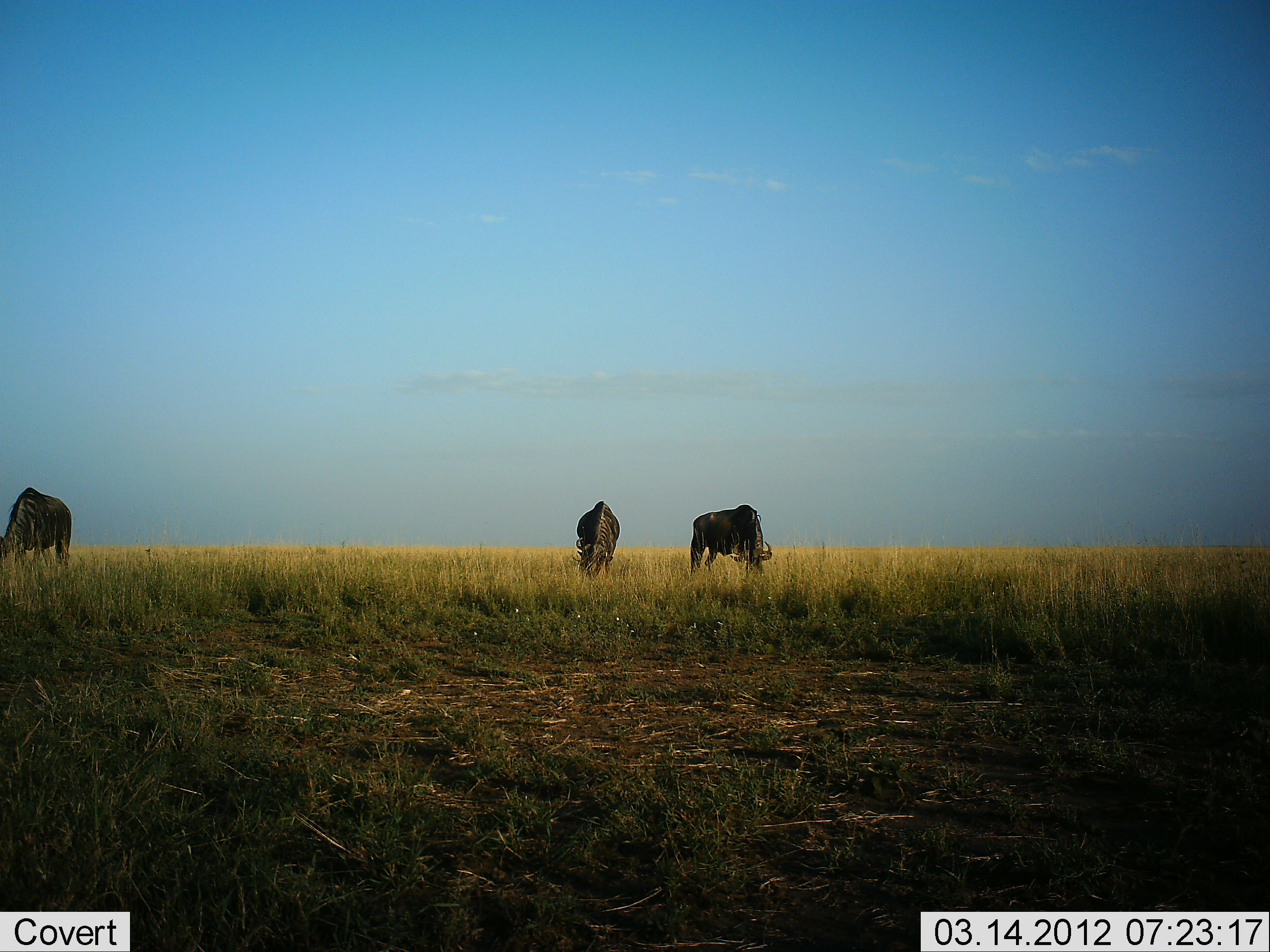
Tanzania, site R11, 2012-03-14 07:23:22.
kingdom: Animalia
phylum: Chordata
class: Mammalia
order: Artiodactyla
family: Bovidae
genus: Connochaetes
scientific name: Connochaetes taurinus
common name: blue wildebeest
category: wildebeest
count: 3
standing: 25%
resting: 0%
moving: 0%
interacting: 0%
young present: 0%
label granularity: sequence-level